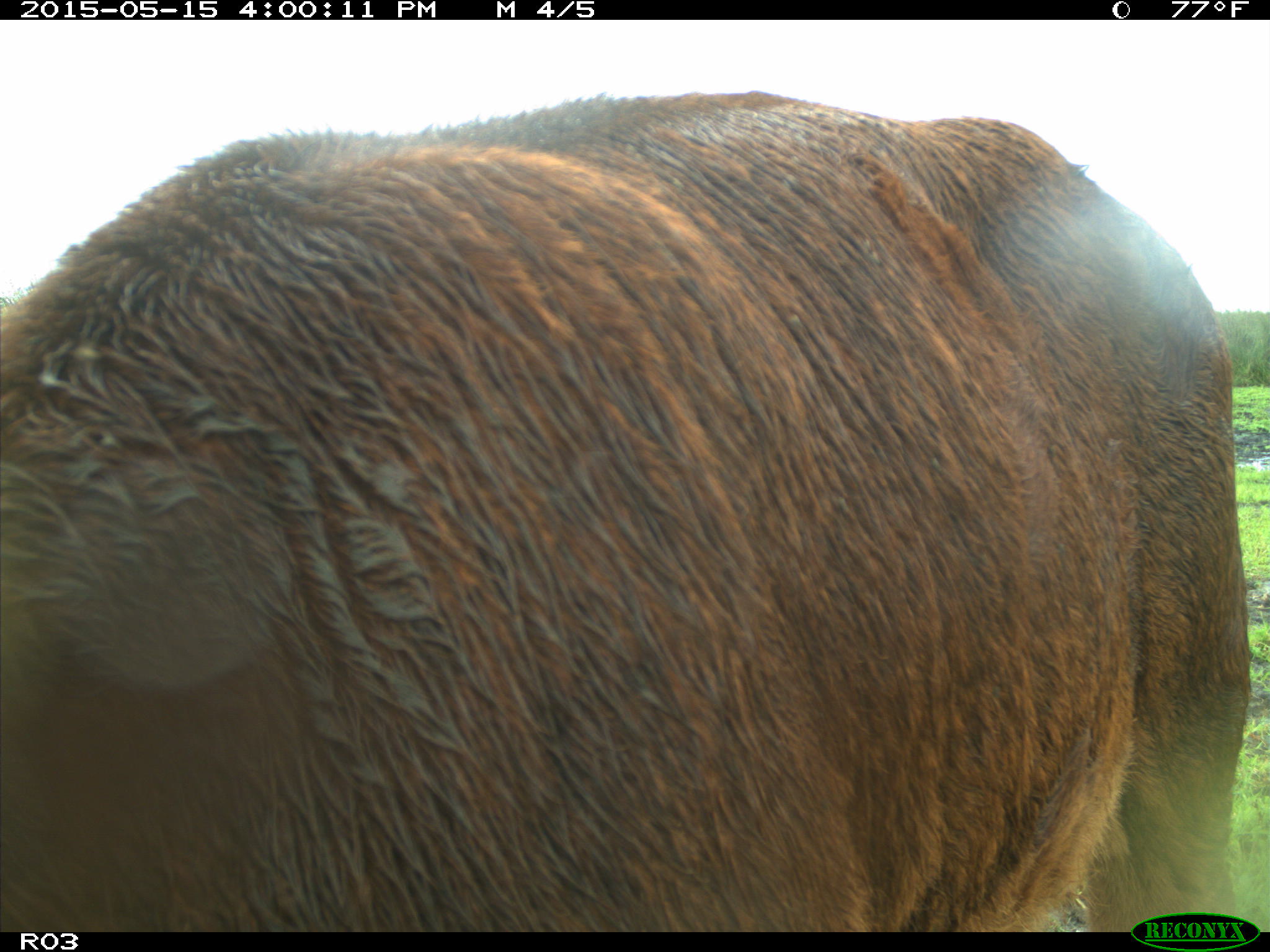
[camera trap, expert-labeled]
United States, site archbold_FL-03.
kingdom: Animalia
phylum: Chordata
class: Mammalia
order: Artiodactyla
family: Bovidae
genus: Bos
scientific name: Bos taurus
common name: domestic cow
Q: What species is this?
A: Bos taurus (domestic cow).